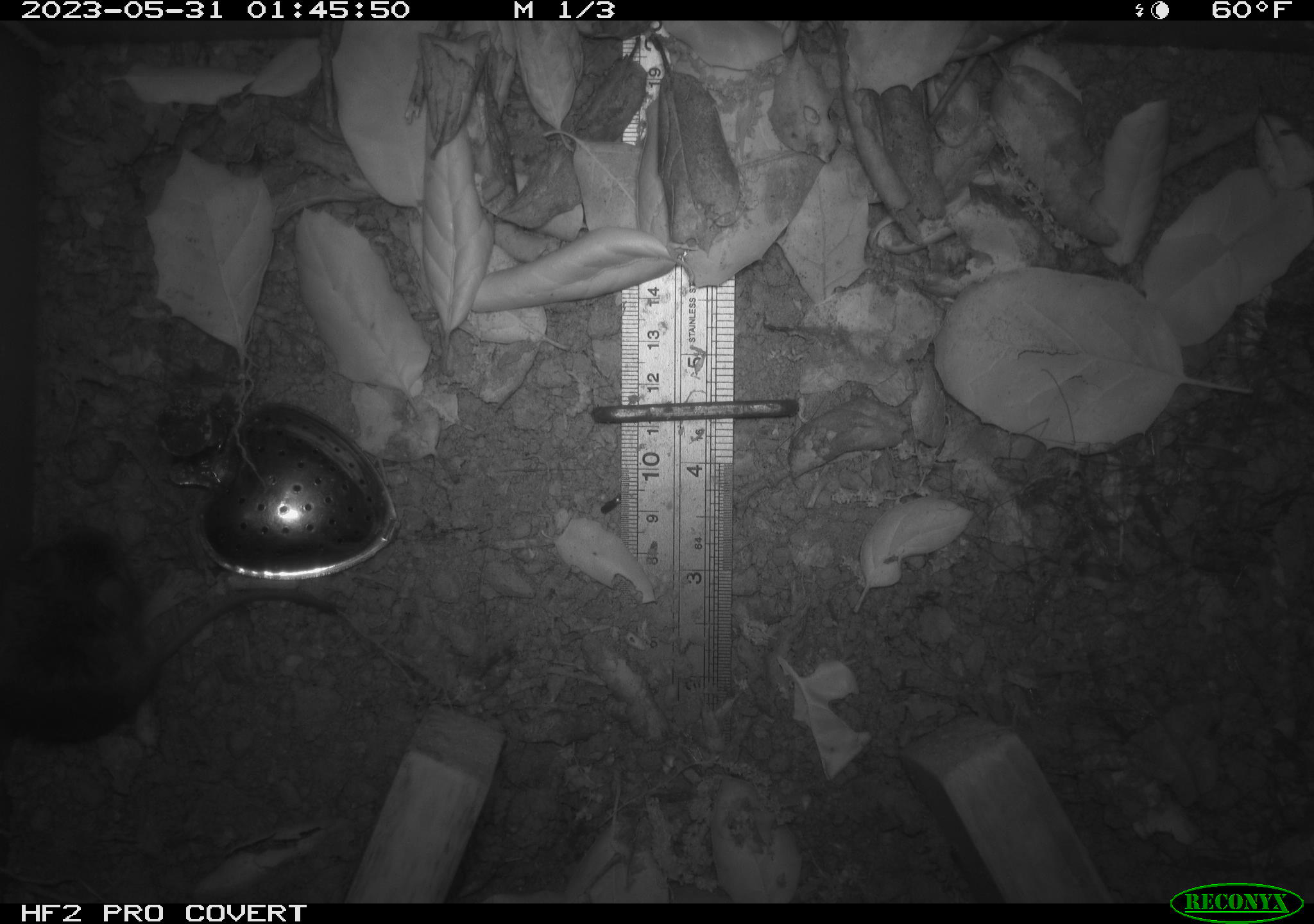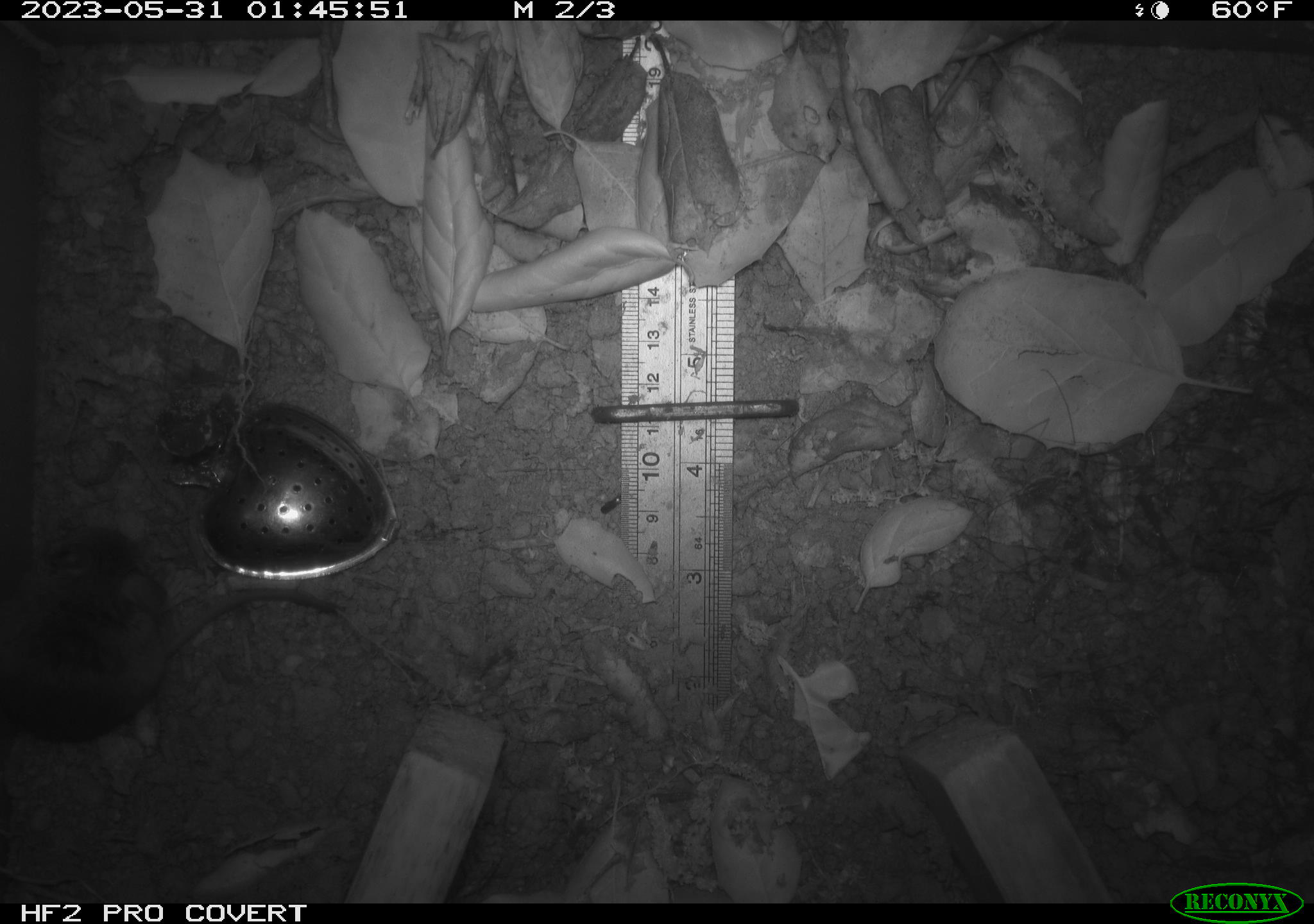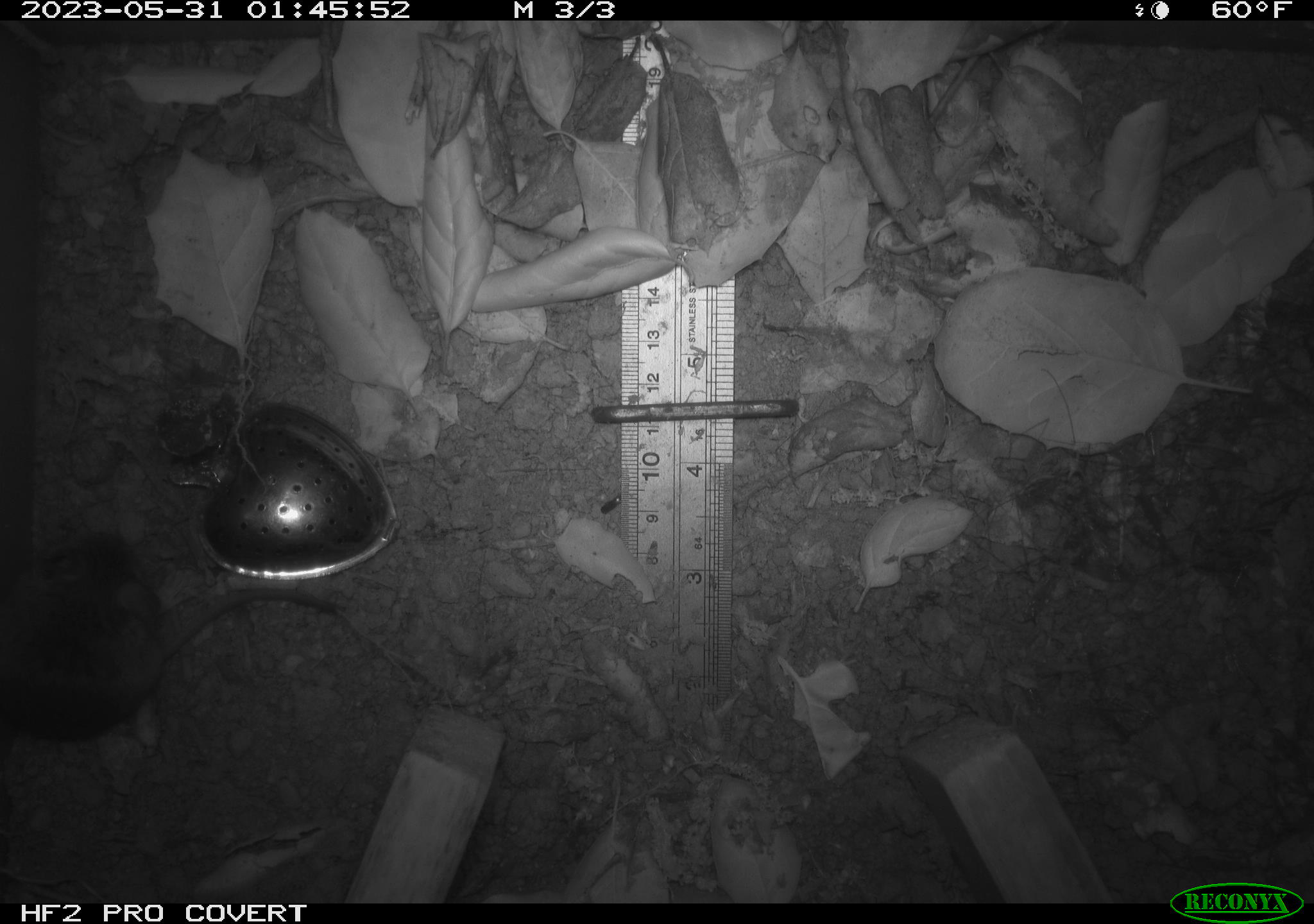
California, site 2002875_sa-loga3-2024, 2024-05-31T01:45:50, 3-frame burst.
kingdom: Animalia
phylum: Chordata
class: Mammalia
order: Rodentia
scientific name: Rodentia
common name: rodent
Rodent (Rodentia).